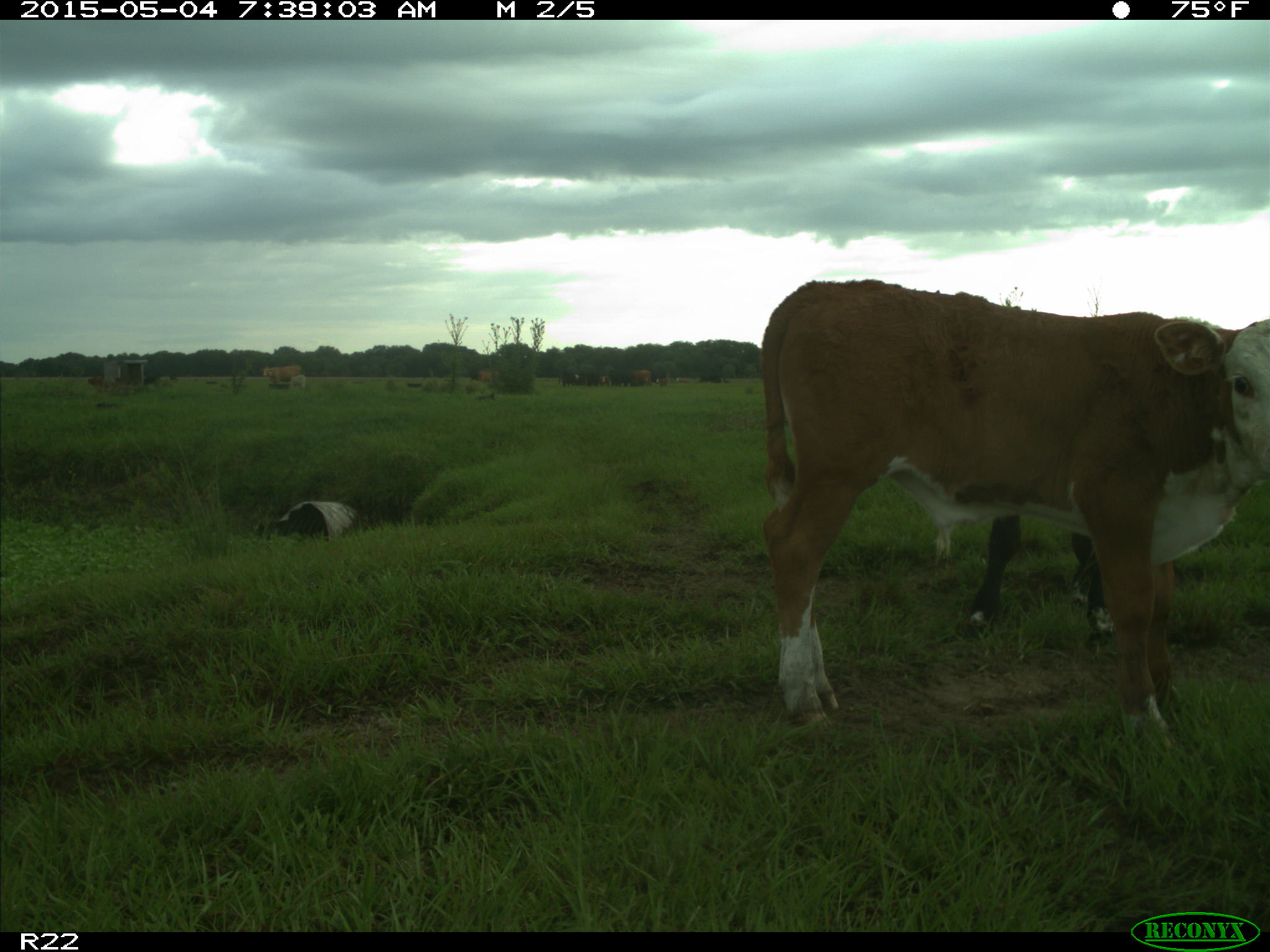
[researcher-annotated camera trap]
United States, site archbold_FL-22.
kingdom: Animalia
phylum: Chordata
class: Mammalia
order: Artiodactyla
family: Bovidae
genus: Bos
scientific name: Bos taurus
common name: domestic cow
Bos taurus (domestic cow).